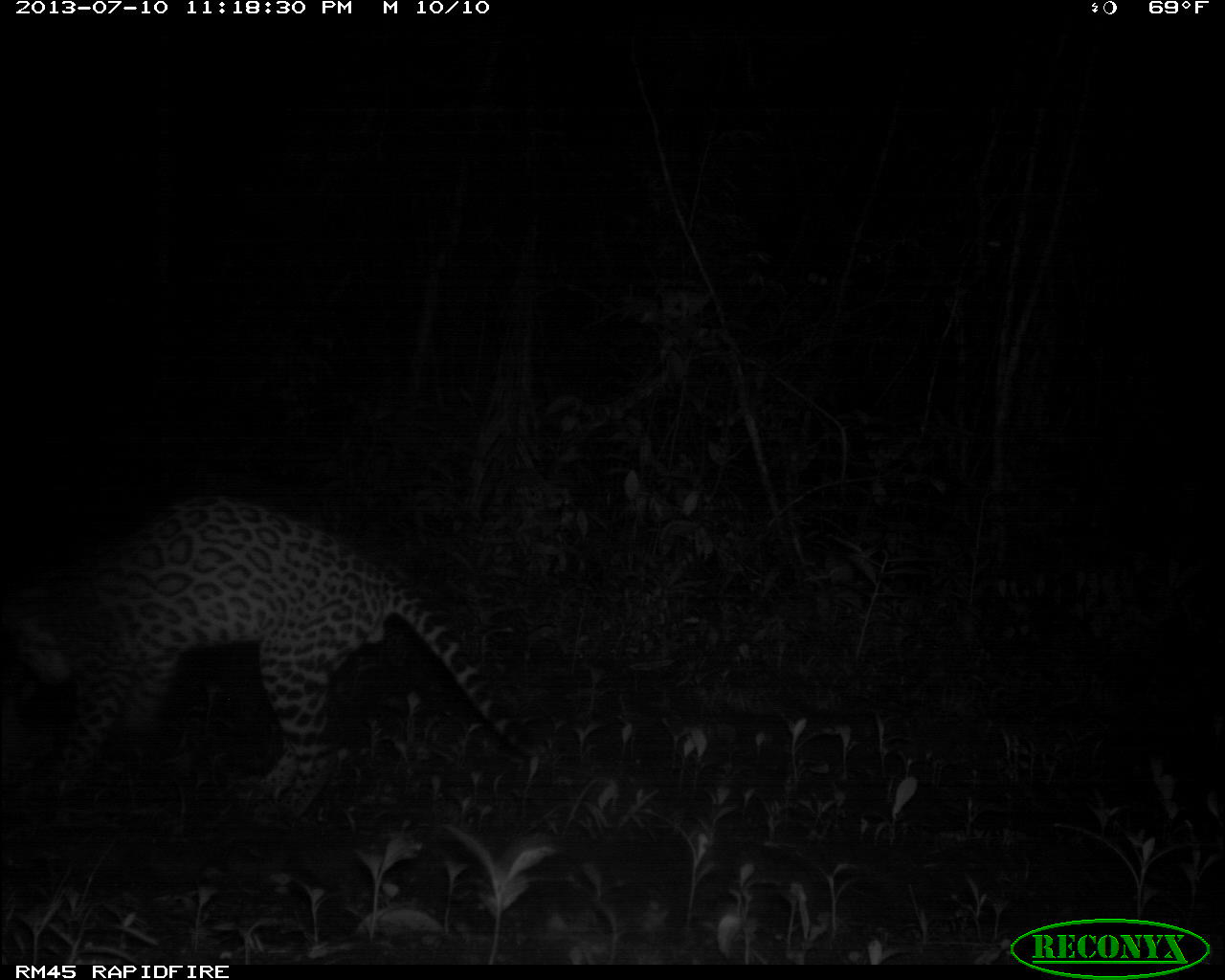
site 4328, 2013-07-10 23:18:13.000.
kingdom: Animalia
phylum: Chordata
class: Mammalia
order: Carnivora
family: Felidae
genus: Leopardus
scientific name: Leopardus pardalis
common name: ocelot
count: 1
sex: male